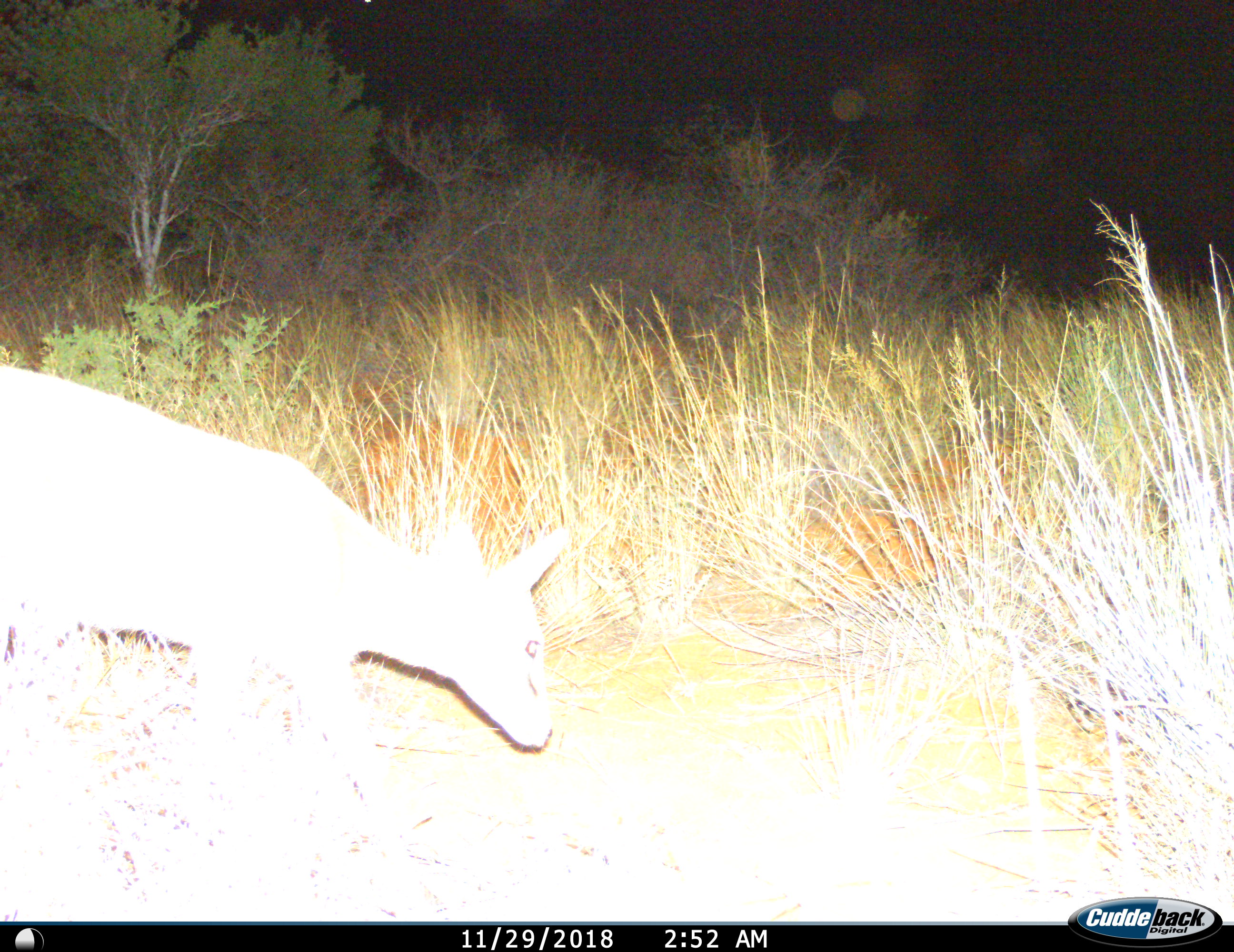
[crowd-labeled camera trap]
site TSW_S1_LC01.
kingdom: Animalia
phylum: Chordata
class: Mammalia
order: Artiodactyla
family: Bovidae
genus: Sylvicapra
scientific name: Sylvicapra grimmia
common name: common duiker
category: duikercommongrey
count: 1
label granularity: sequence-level